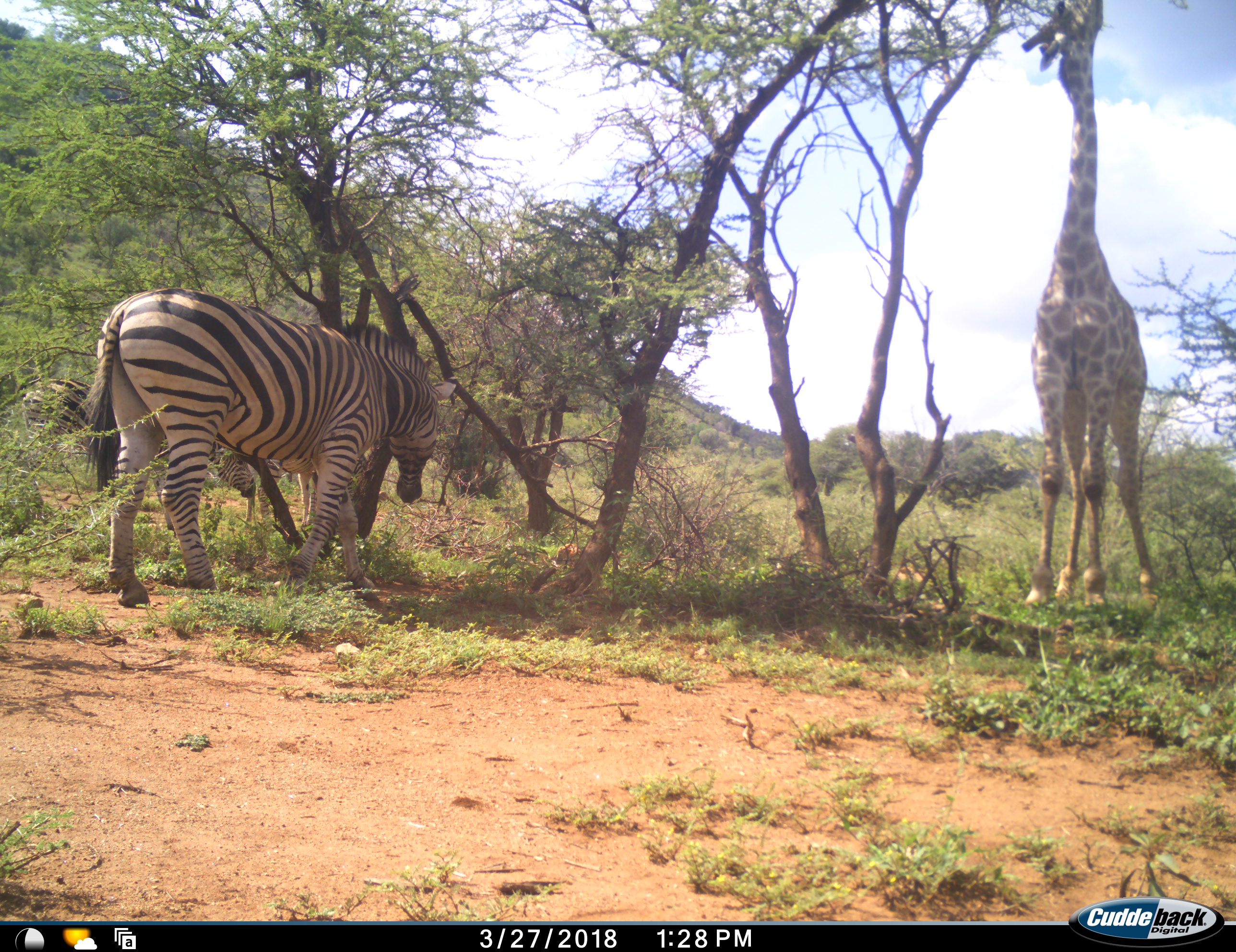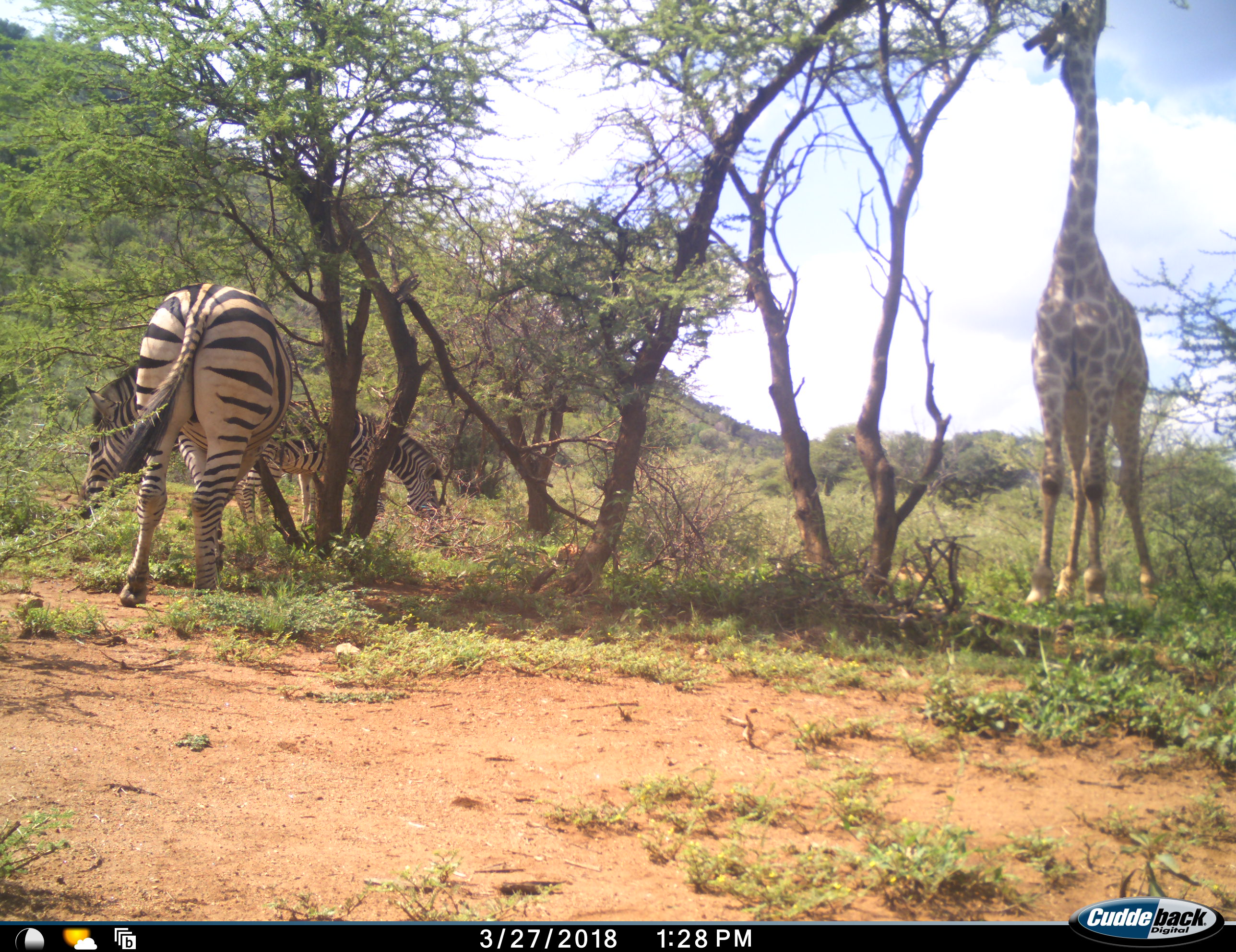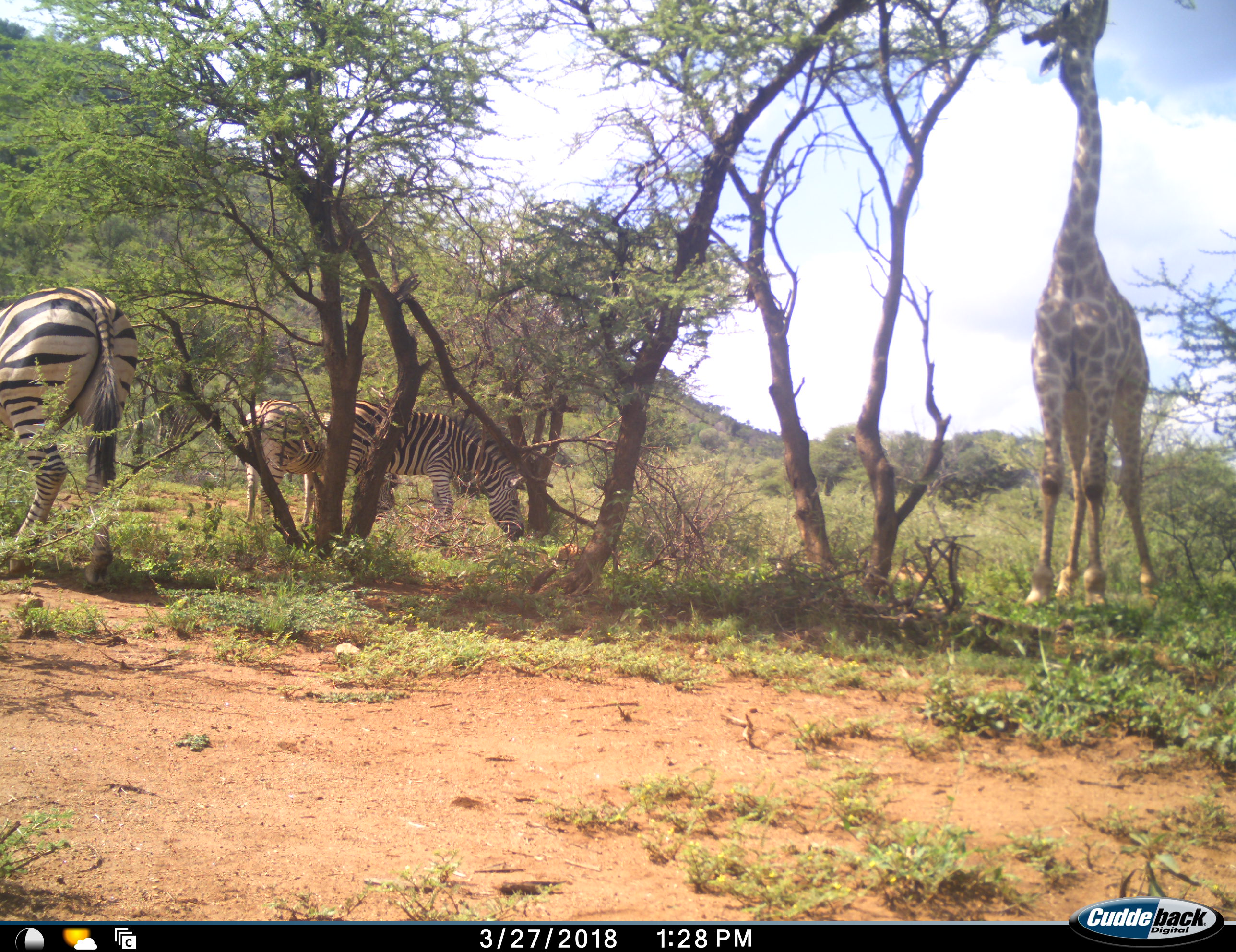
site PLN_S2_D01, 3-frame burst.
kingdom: Animalia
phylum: Chordata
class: Mammalia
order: Artiodactyla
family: Giraffidae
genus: Giraffa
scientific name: Giraffa camelopardalis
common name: giraffe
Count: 1.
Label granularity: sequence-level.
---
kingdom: Animalia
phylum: Chordata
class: Mammalia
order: Perissodactyla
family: Equidae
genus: Equus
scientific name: Equus quagga burchellii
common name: burchell's zebra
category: zebraburchells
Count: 3.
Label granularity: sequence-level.